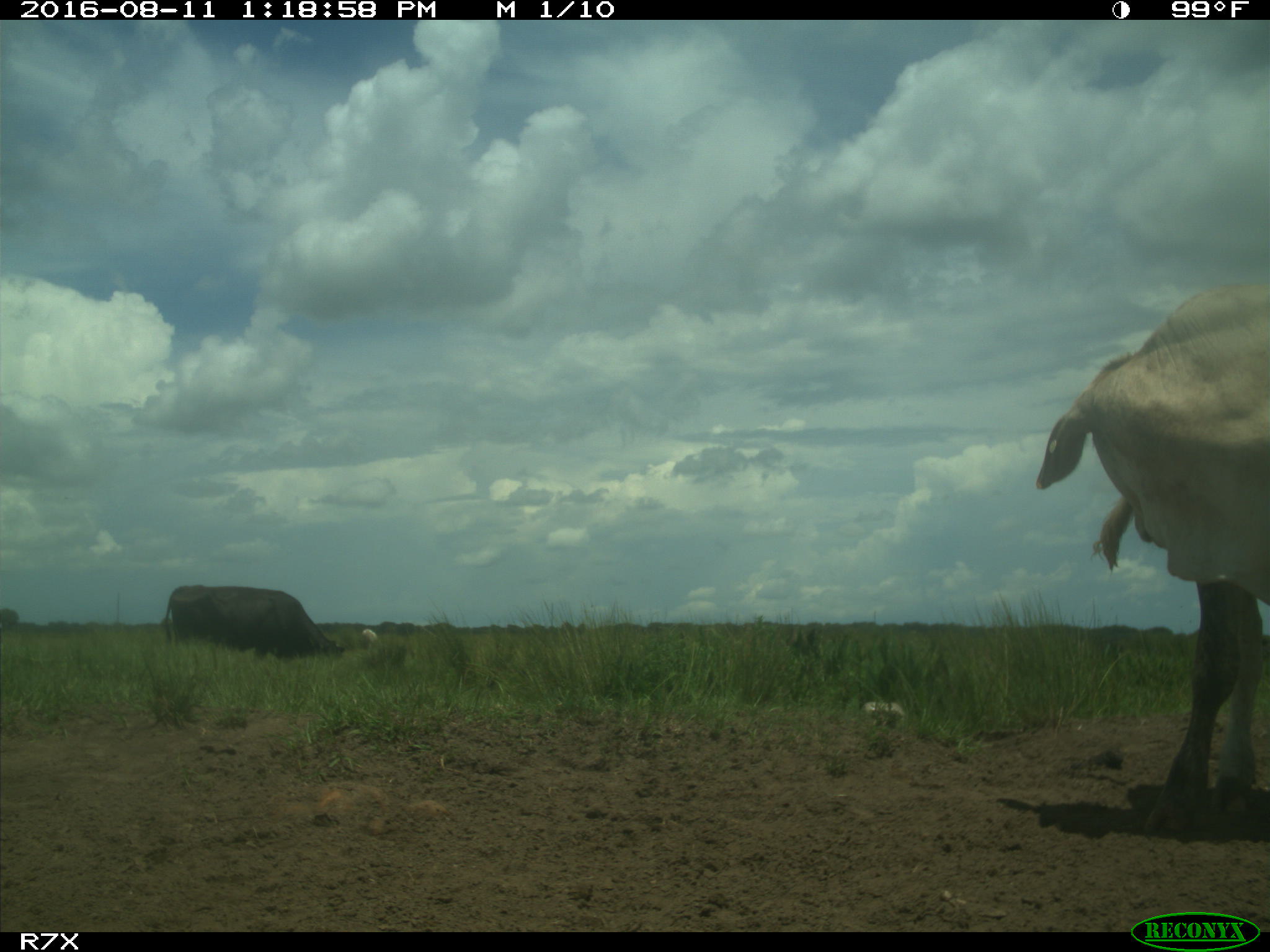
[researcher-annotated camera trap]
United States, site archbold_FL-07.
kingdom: Animalia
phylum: Chordata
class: Mammalia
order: Artiodactyla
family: Bovidae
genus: Bos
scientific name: Bos taurus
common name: domestic cow